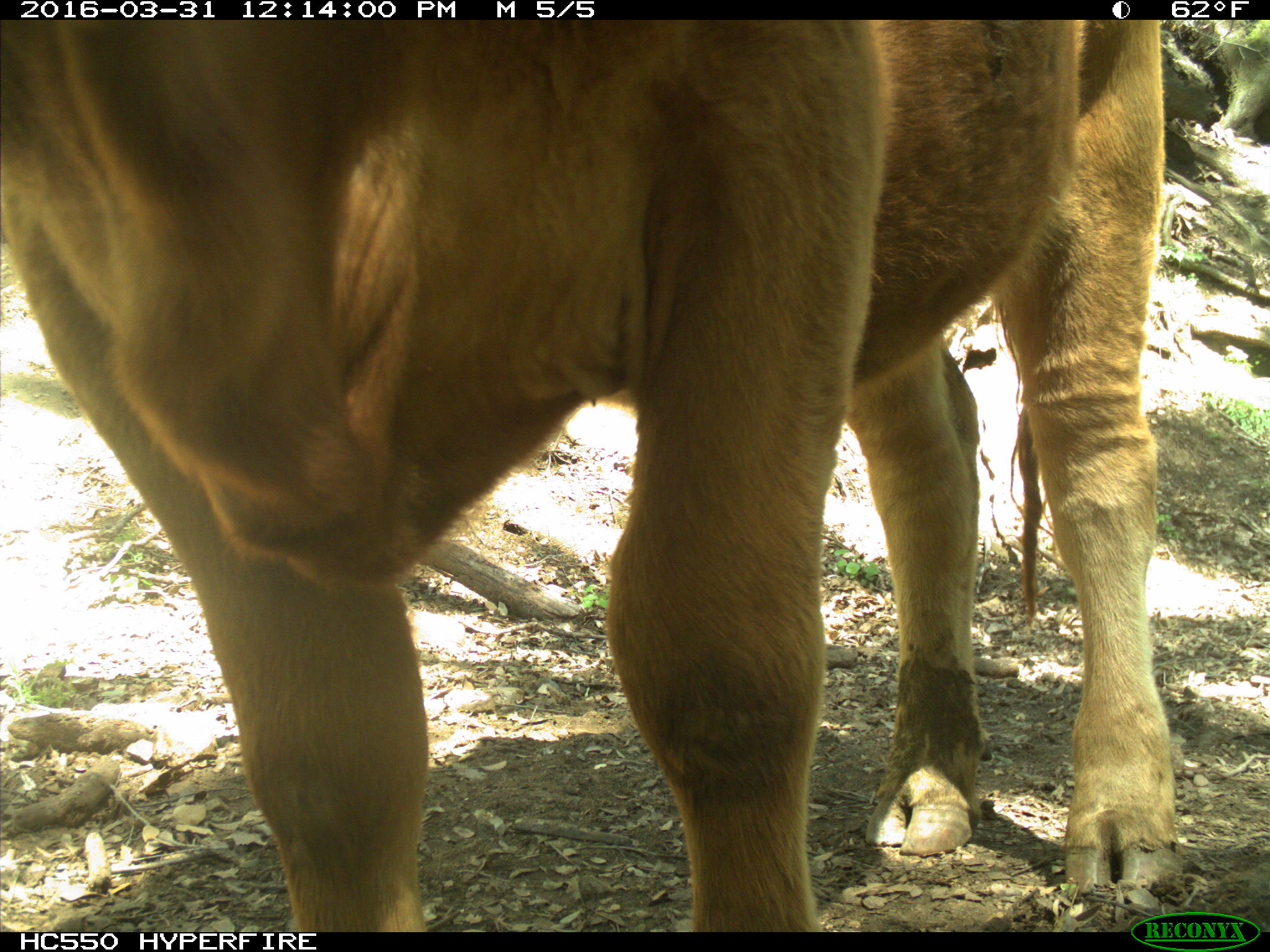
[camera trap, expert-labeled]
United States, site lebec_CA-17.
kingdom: Animalia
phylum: Chordata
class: Mammalia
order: Artiodactyla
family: Bovidae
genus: Bos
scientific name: Bos taurus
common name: domestic cow